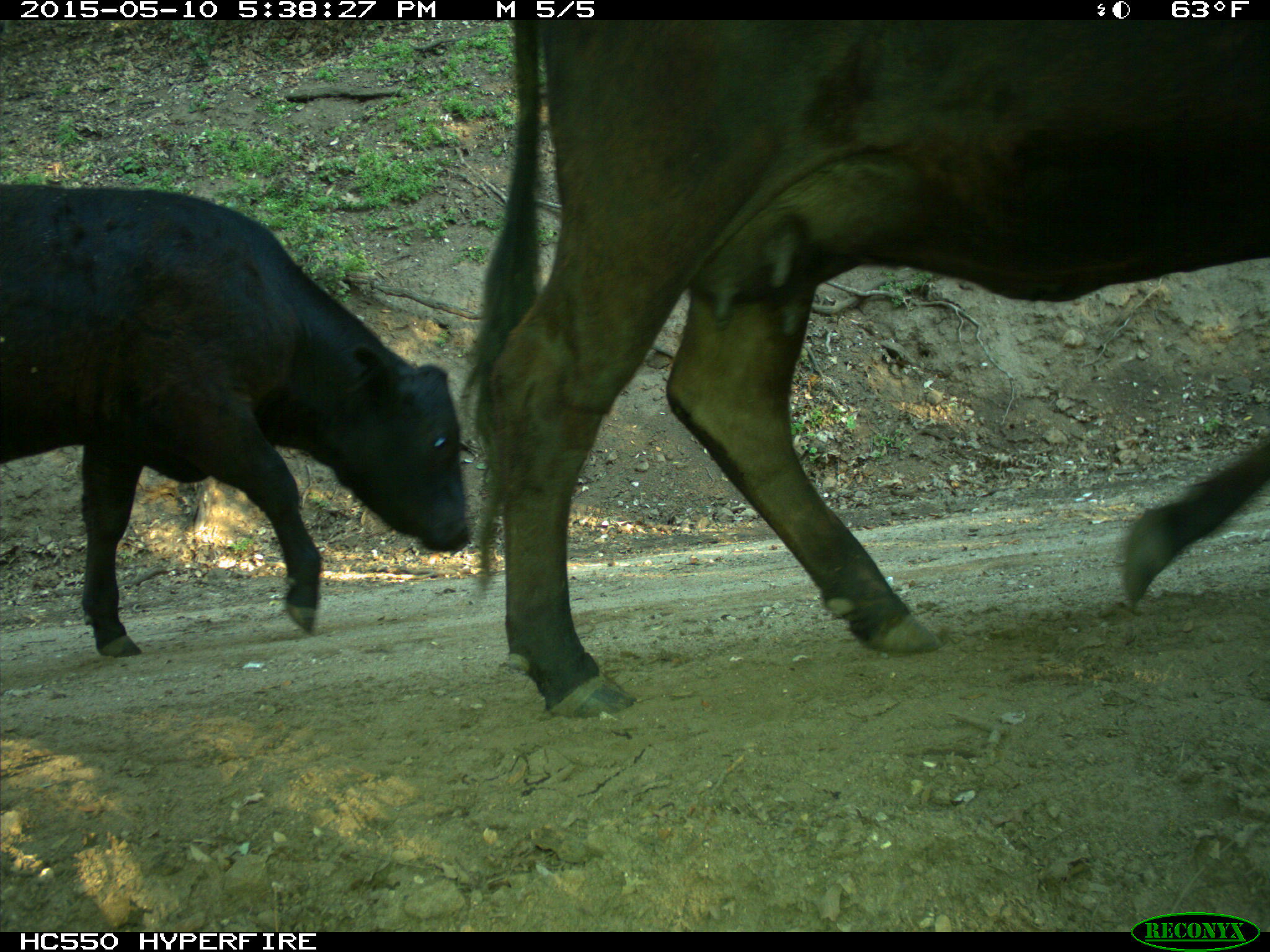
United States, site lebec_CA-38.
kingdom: Animalia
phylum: Chordata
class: Mammalia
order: Artiodactyla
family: Bovidae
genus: Bos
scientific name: Bos taurus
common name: domestic cow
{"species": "Bos taurus (domestic cow)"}